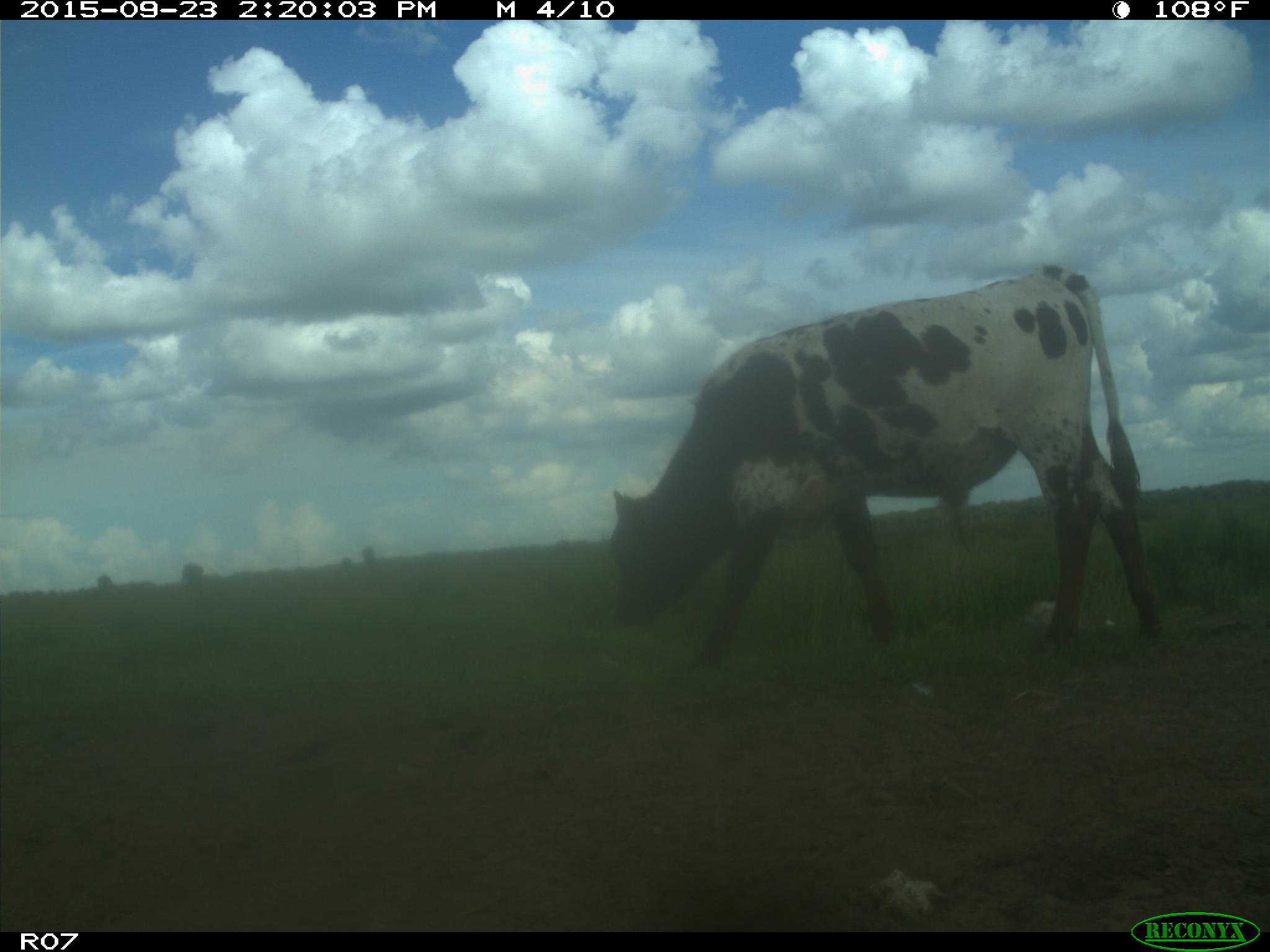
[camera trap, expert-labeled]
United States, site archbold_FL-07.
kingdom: Animalia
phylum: Chordata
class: Mammalia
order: Artiodactyla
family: Bovidae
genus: Bos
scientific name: Bos taurus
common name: domestic cow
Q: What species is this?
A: Bos taurus (domestic cow).